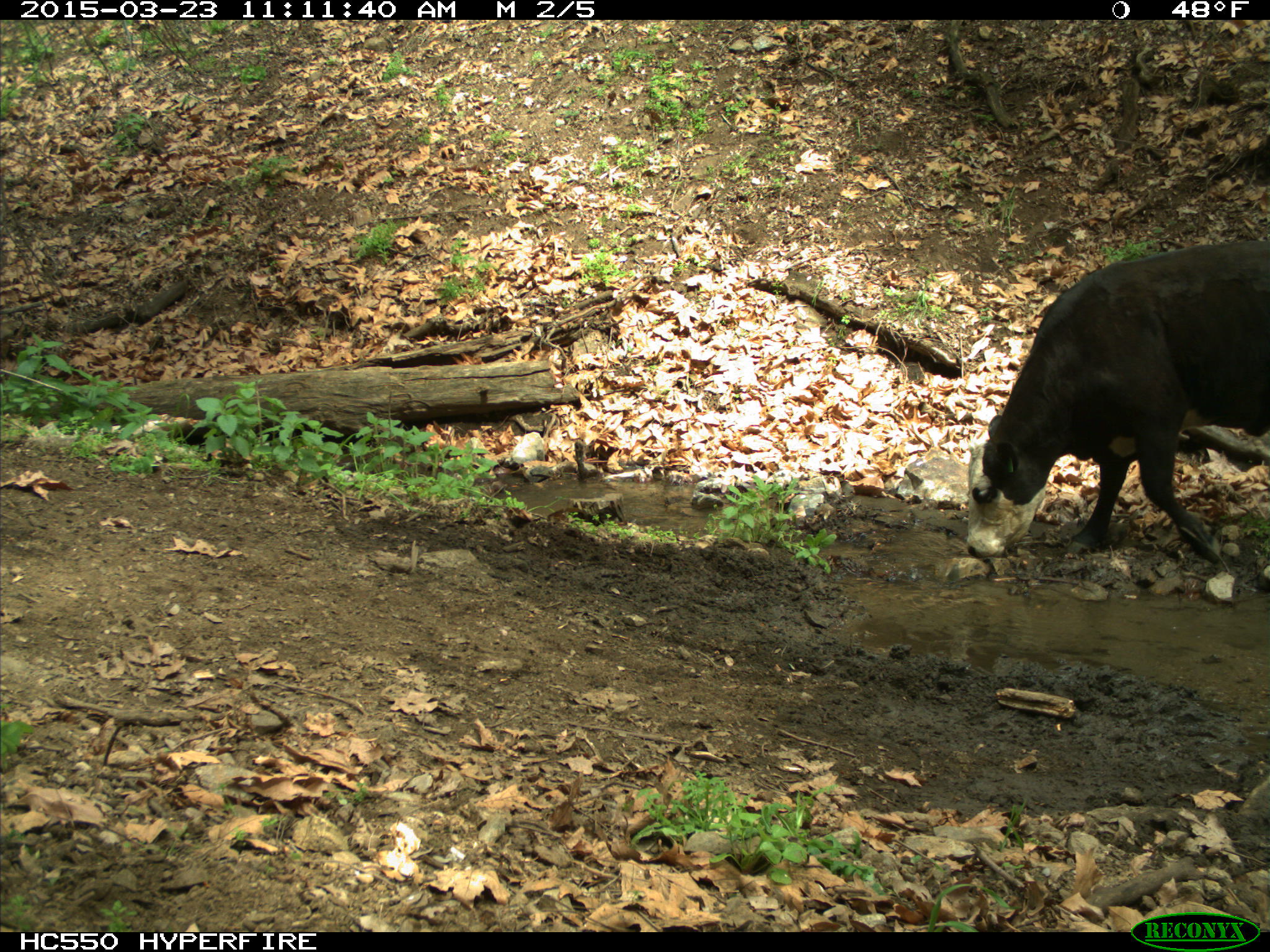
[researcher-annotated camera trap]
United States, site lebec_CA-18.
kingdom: Animalia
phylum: Chordata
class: Mammalia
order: Artiodactyla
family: Bovidae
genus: Bos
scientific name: Bos taurus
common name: domestic cow